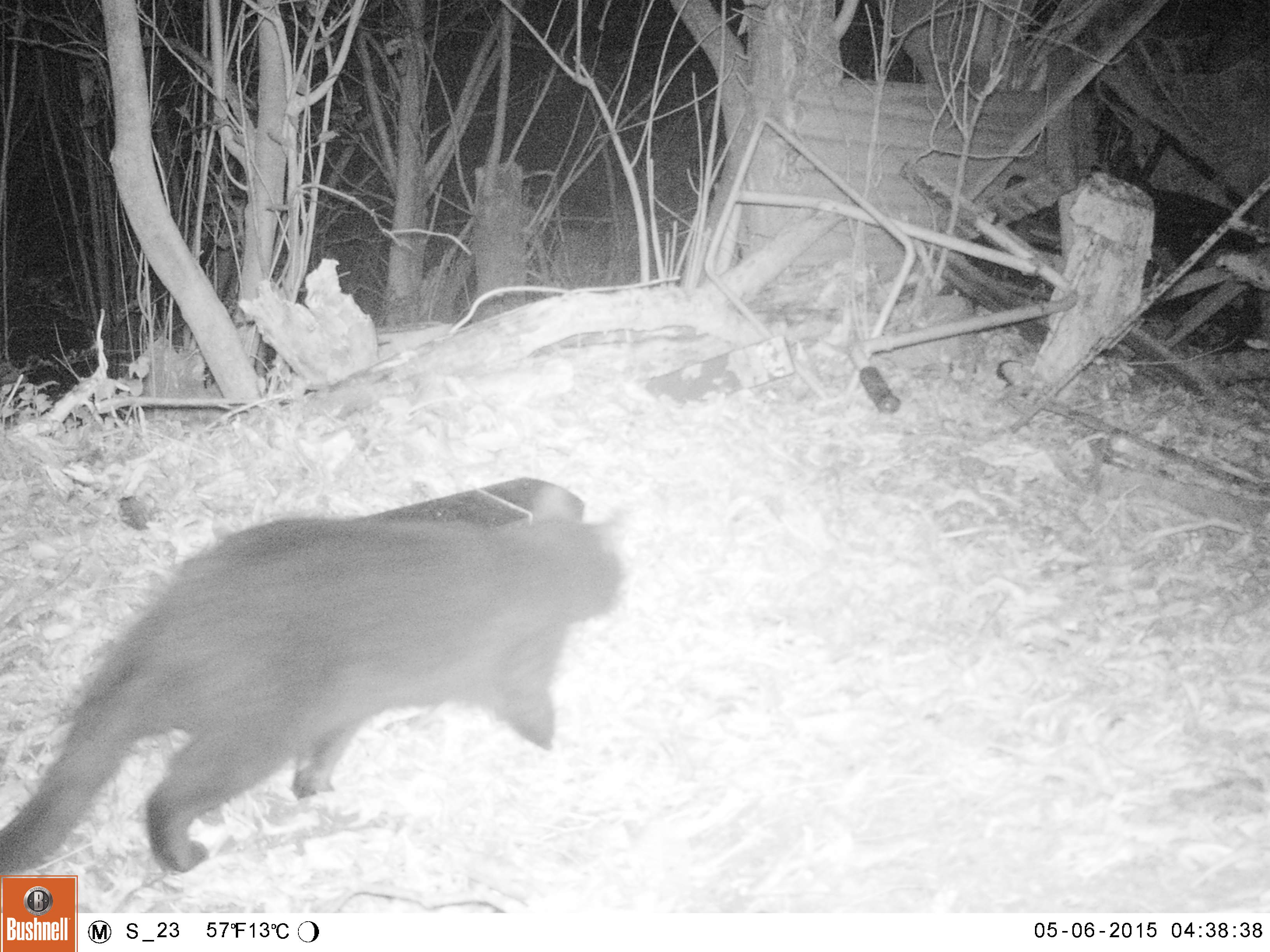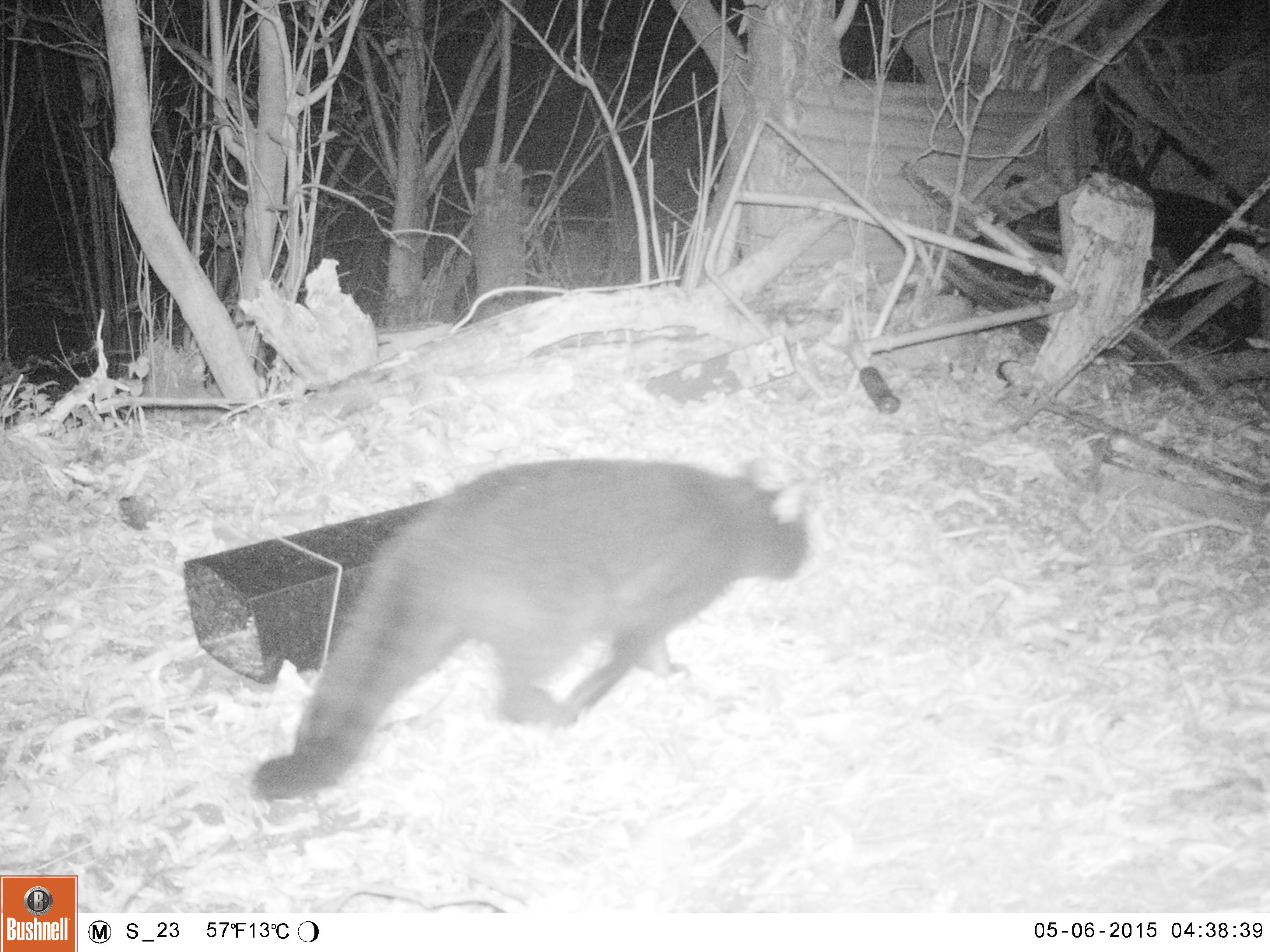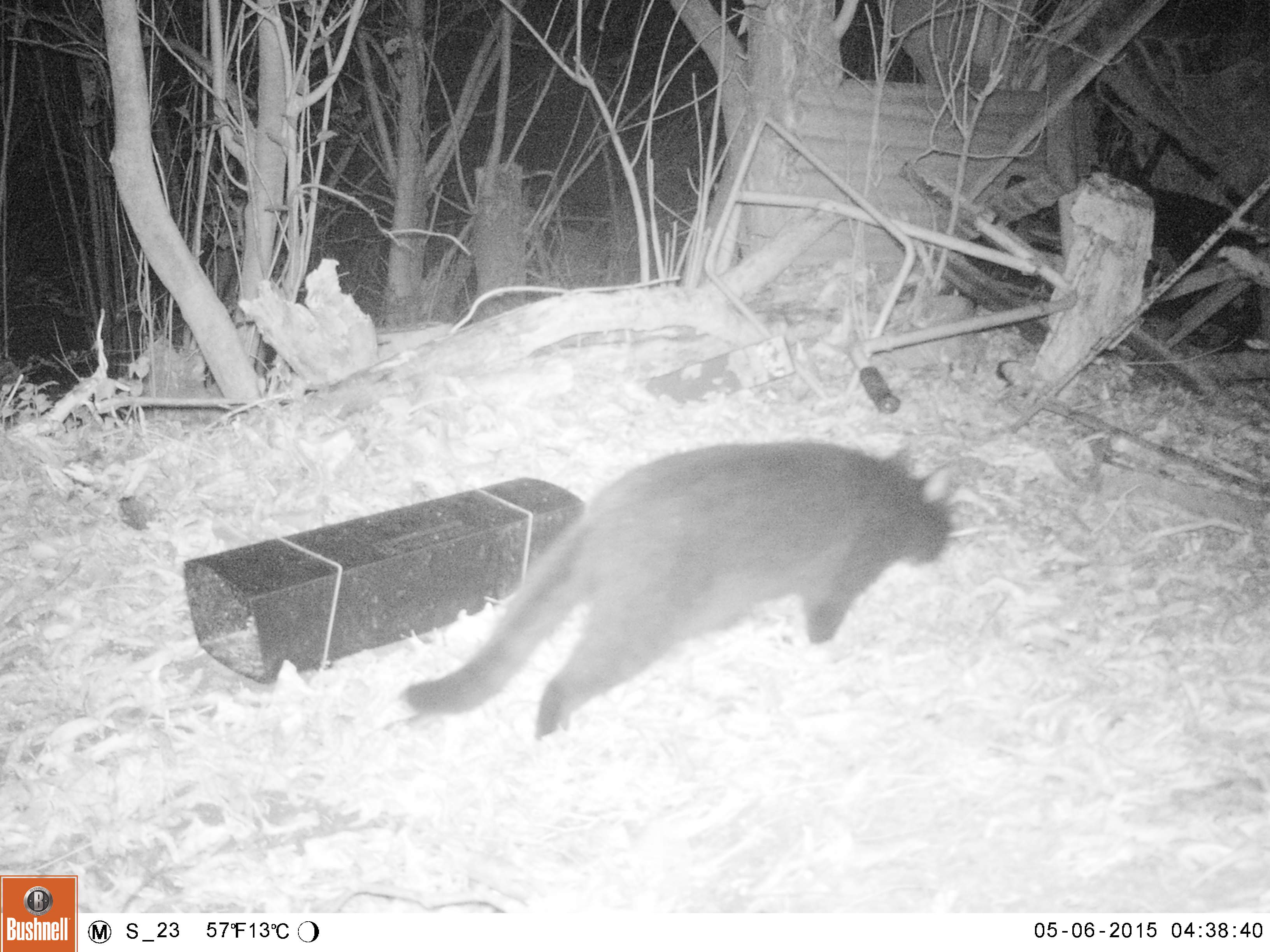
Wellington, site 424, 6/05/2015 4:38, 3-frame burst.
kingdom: Animalia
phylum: Chordata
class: Mammalia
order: Carnivora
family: Felidae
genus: Felis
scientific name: Felis catus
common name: cat